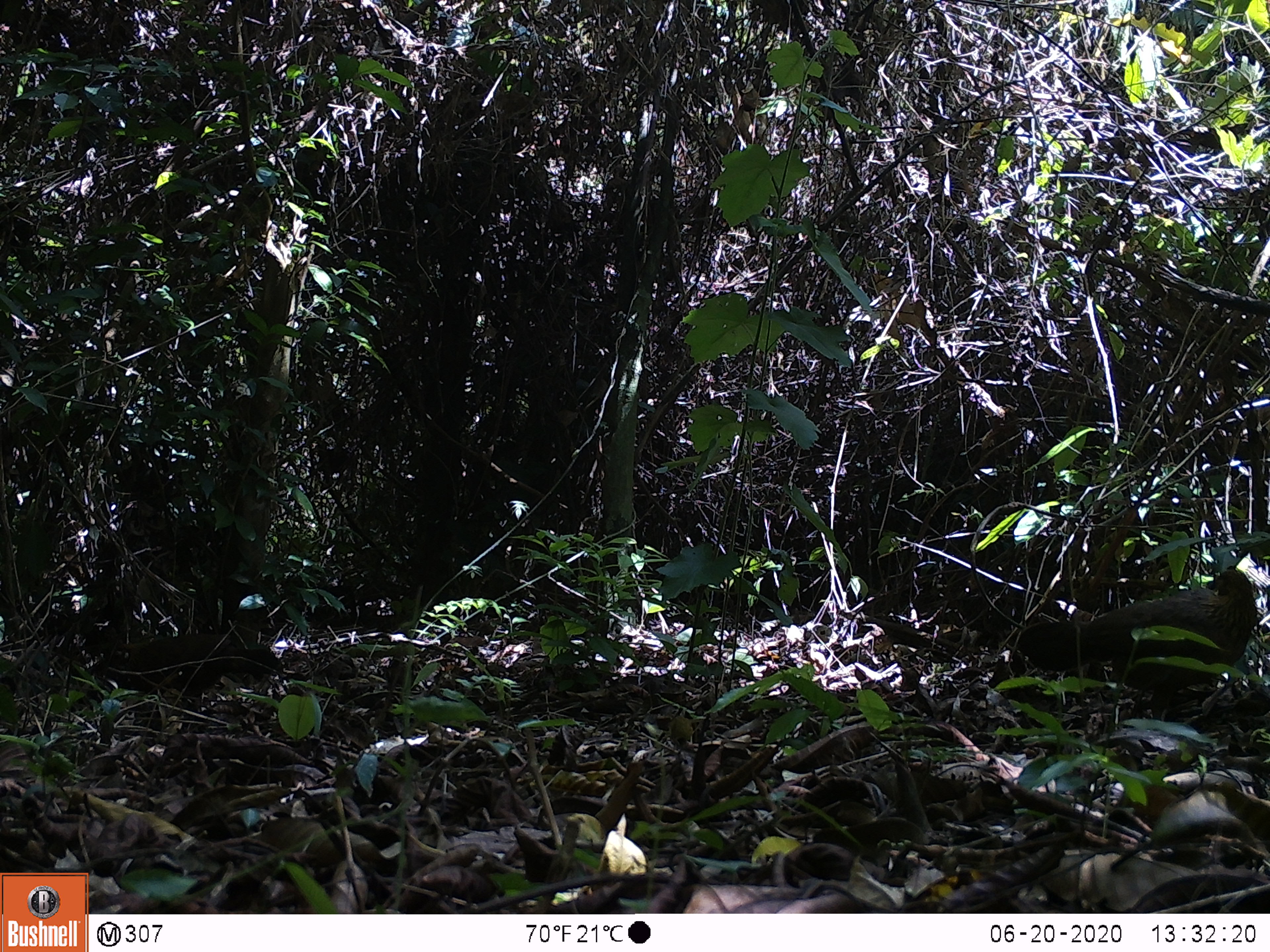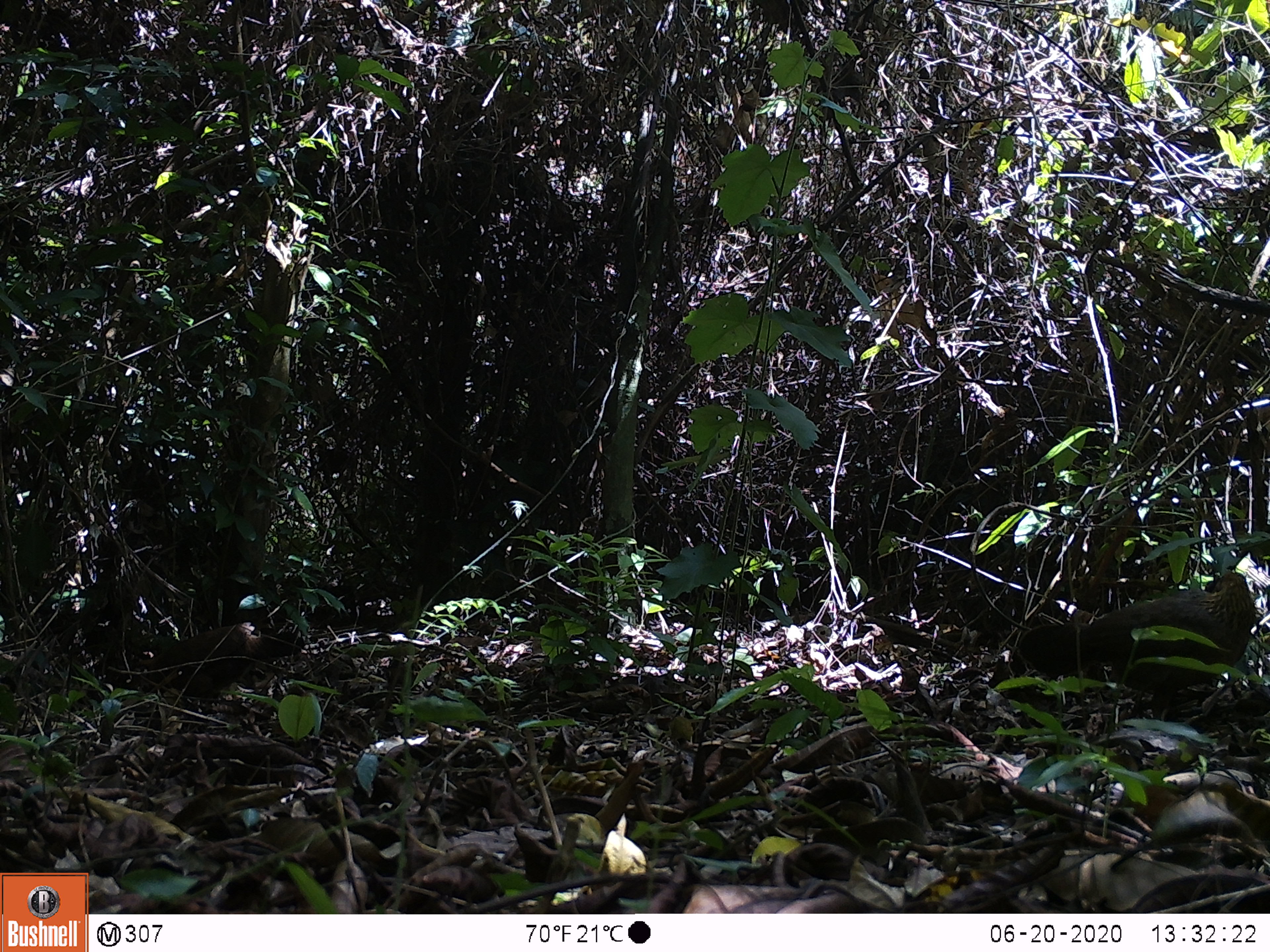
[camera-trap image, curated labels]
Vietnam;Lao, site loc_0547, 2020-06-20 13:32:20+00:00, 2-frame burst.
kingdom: Animalia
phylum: Chordata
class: Aves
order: Galliformes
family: Phasianidae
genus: Gallus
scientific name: Gallus gallus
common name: red junglefowl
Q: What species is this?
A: Red junglefowl (Gallus gallus).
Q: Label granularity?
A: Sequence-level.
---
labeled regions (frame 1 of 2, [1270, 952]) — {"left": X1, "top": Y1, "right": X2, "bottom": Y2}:
red junglefowl: {"left": 1015, "top": 569, "right": 1257, "bottom": 718}; {"left": 115, "top": 633, "right": 278, "bottom": 707}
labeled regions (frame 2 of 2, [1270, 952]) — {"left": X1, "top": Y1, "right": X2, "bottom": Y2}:
red junglefowl: {"left": 1018, "top": 572, "right": 1253, "bottom": 720}; {"left": 135, "top": 622, "right": 303, "bottom": 709}